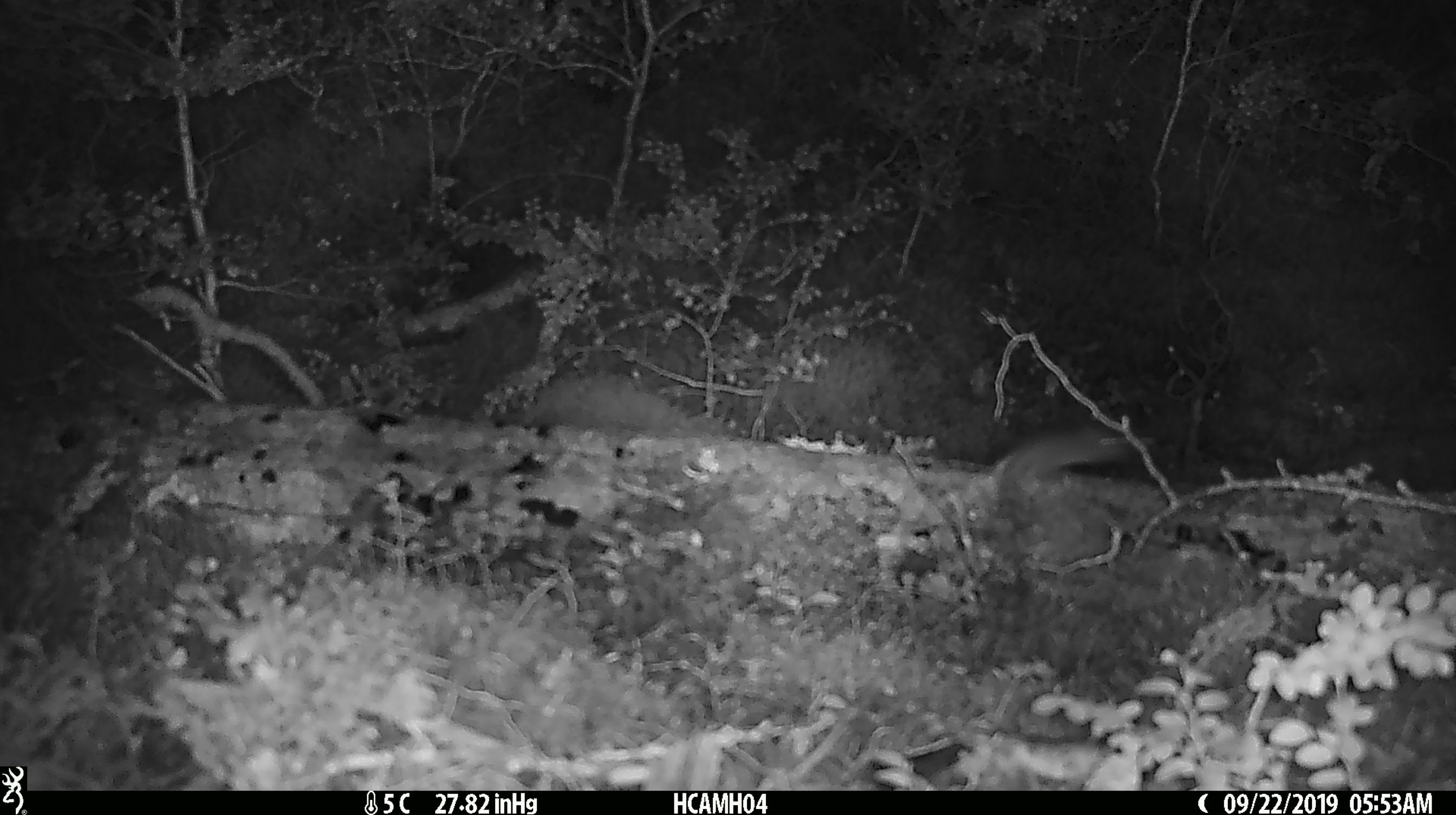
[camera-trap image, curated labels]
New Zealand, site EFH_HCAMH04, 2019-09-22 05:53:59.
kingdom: Animalia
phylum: Chordata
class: Mammalia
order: Rodentia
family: Muridae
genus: Mus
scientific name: Mus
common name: mouse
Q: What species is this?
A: Mouse (Mus).